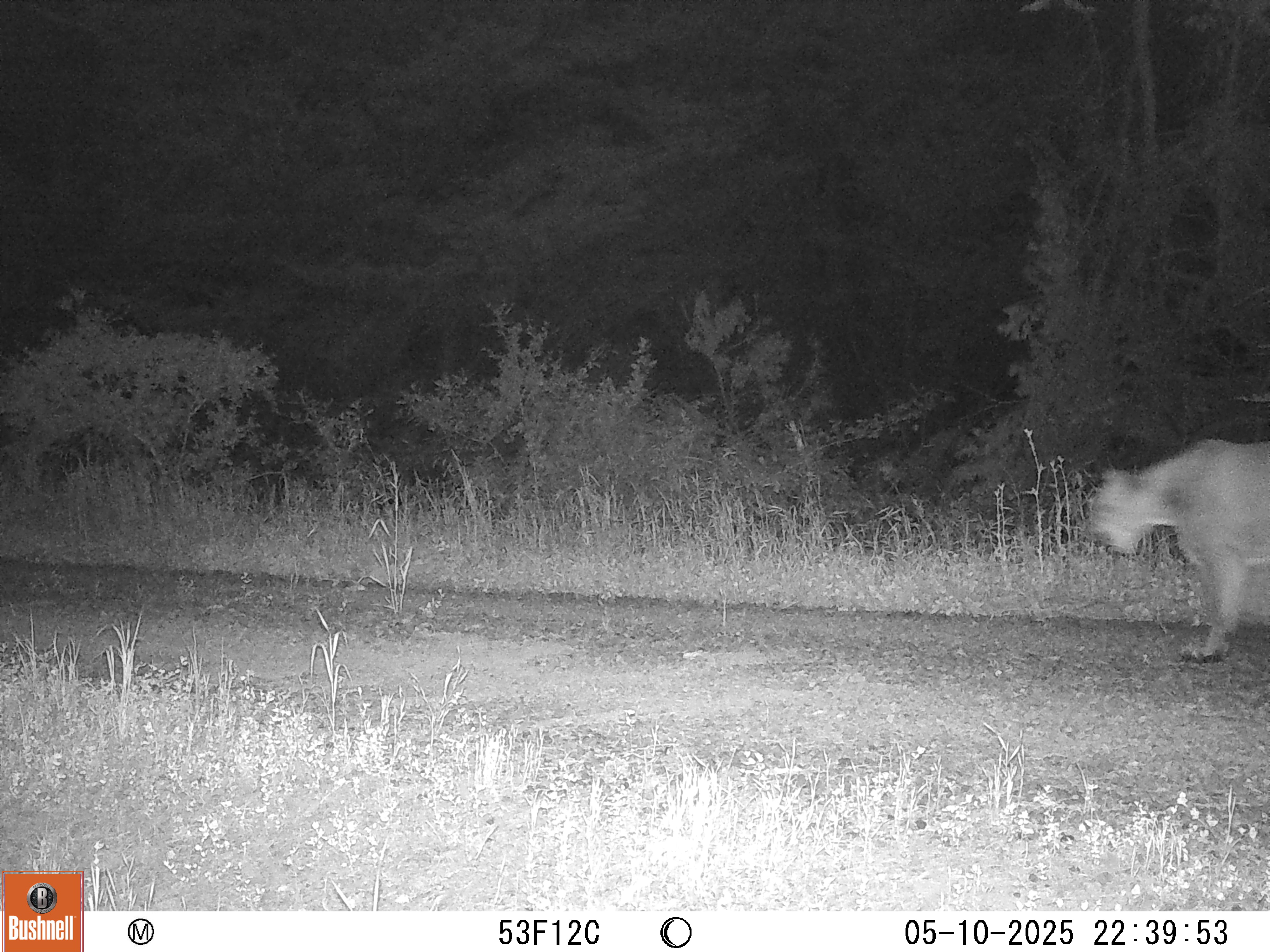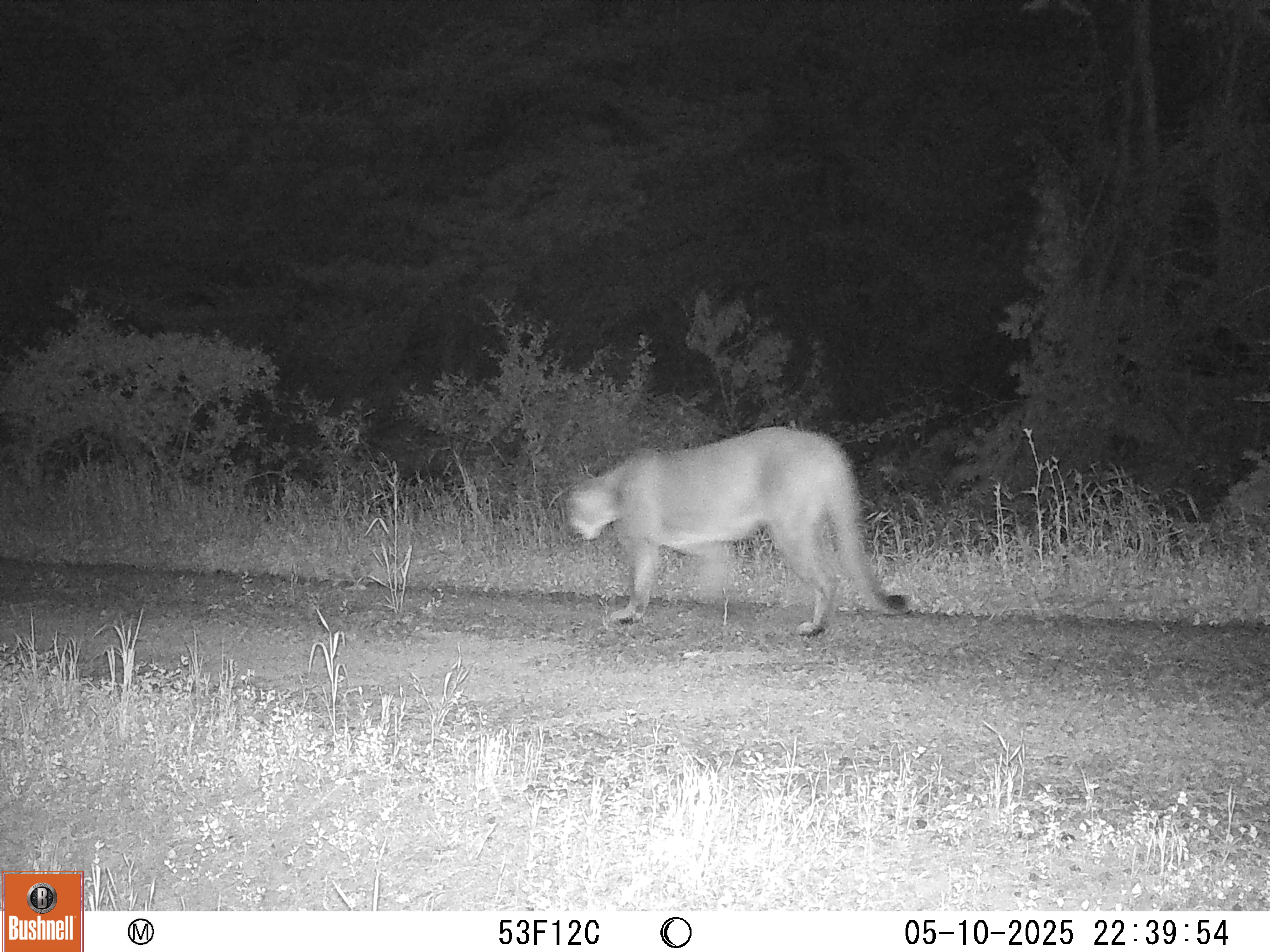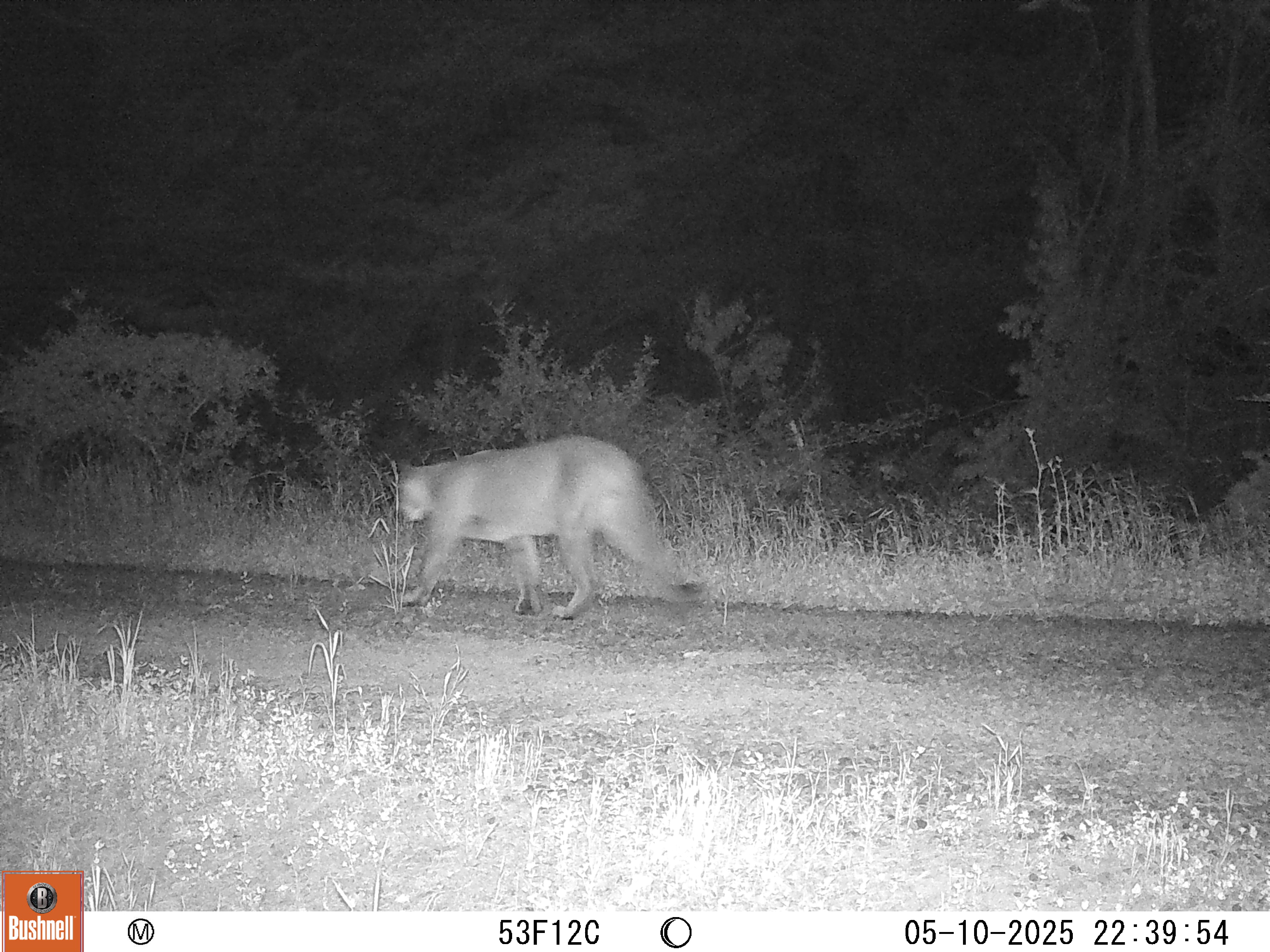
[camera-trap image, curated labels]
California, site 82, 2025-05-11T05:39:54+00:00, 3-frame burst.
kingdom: Animalia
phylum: Chordata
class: Mammalia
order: Carnivora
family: Felidae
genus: Puma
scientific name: Puma concolor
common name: puma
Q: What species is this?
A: Puma (Puma concolor).